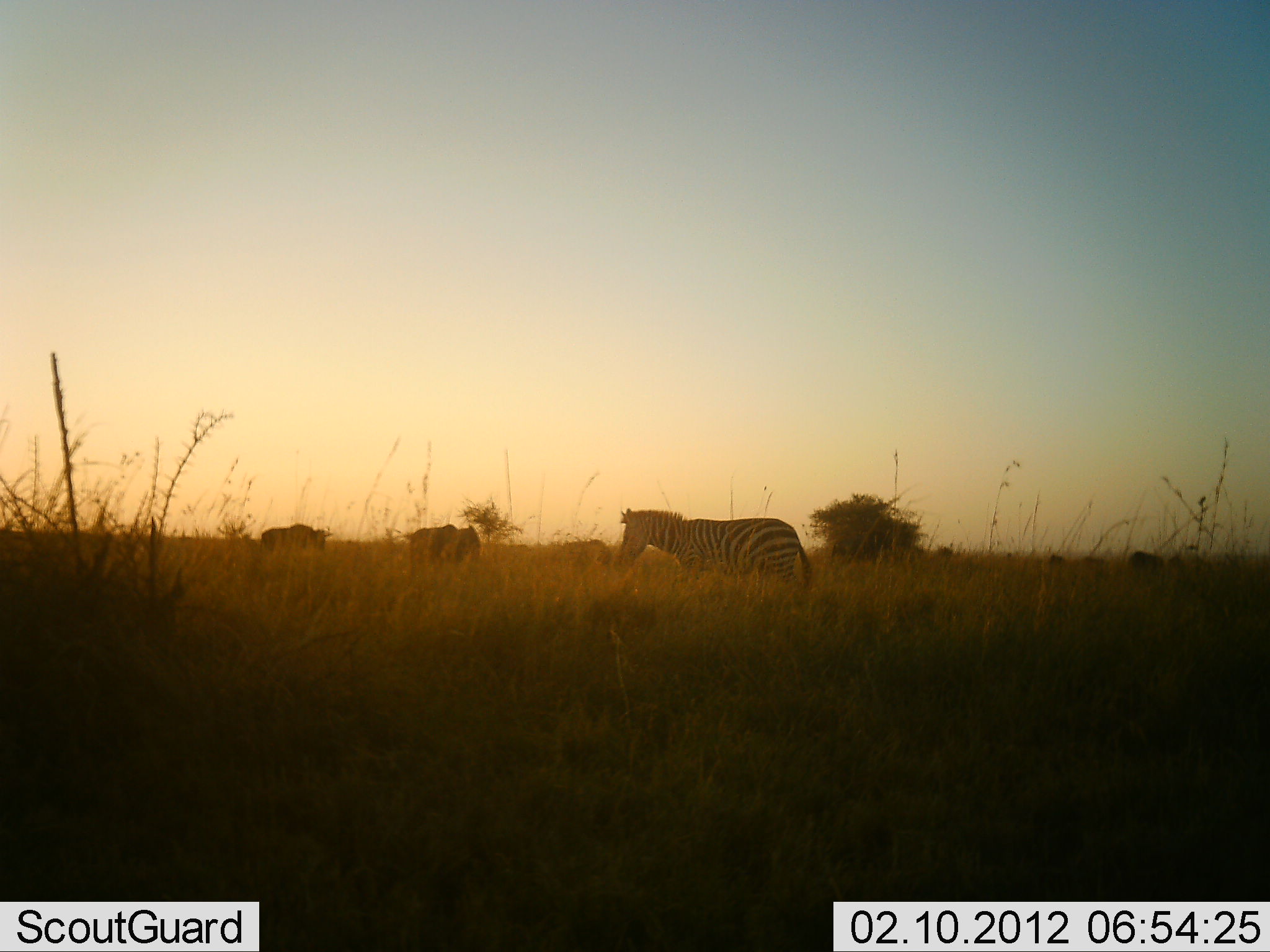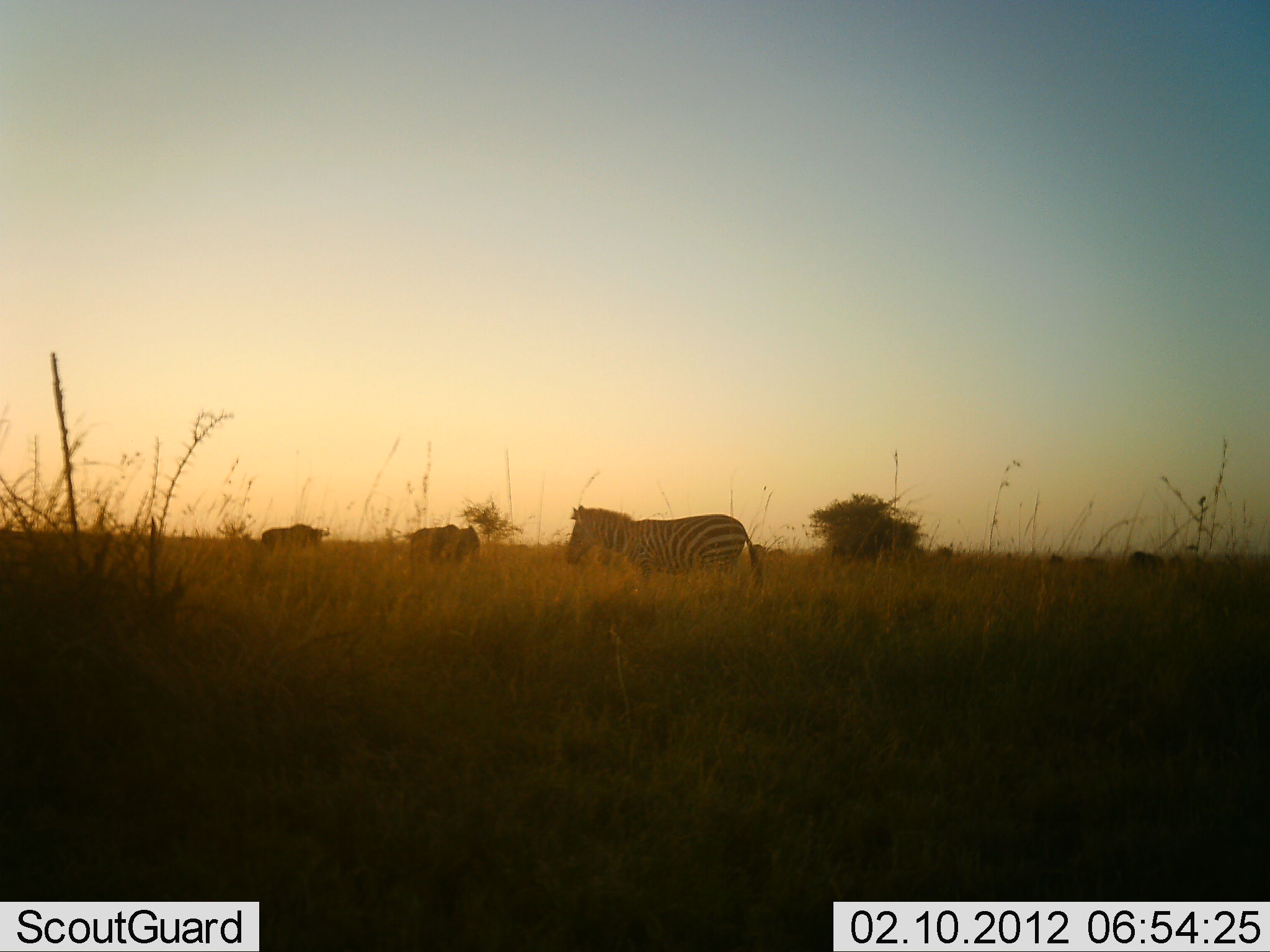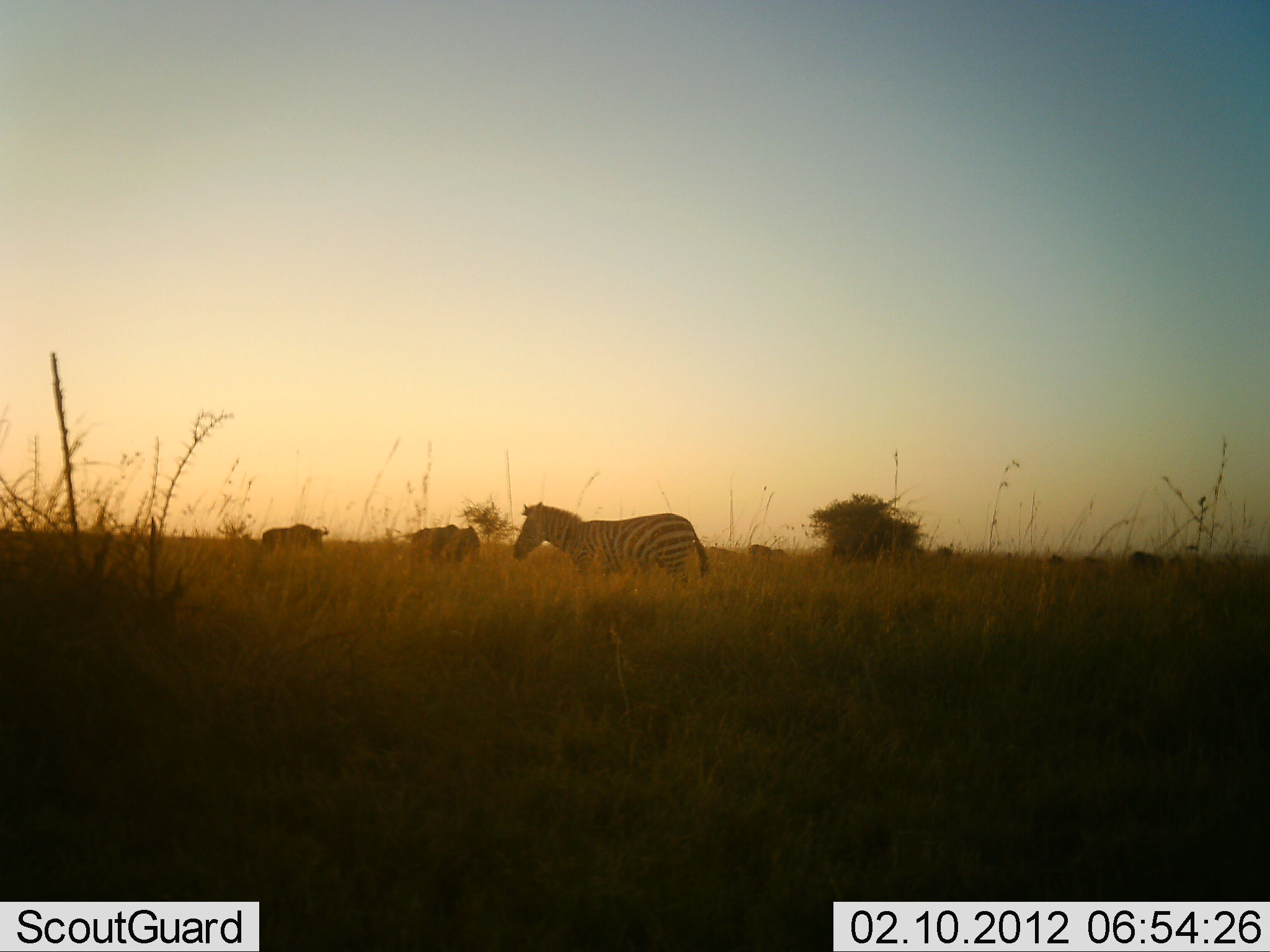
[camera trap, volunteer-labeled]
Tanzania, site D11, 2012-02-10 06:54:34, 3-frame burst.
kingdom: Animalia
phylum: Chordata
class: Mammalia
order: Artiodactyla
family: Bovidae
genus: Connochaetes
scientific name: Connochaetes taurinus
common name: blue wildebeest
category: wildebeest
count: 2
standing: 74%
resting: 0%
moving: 7%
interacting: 0%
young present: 0%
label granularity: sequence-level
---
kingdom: Animalia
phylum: Chordata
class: Mammalia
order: Perissodactyla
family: Equidae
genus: Equus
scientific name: Equus quagga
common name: plains zebra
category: zebra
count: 1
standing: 21%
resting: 2%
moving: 88%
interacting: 0%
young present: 0%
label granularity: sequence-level